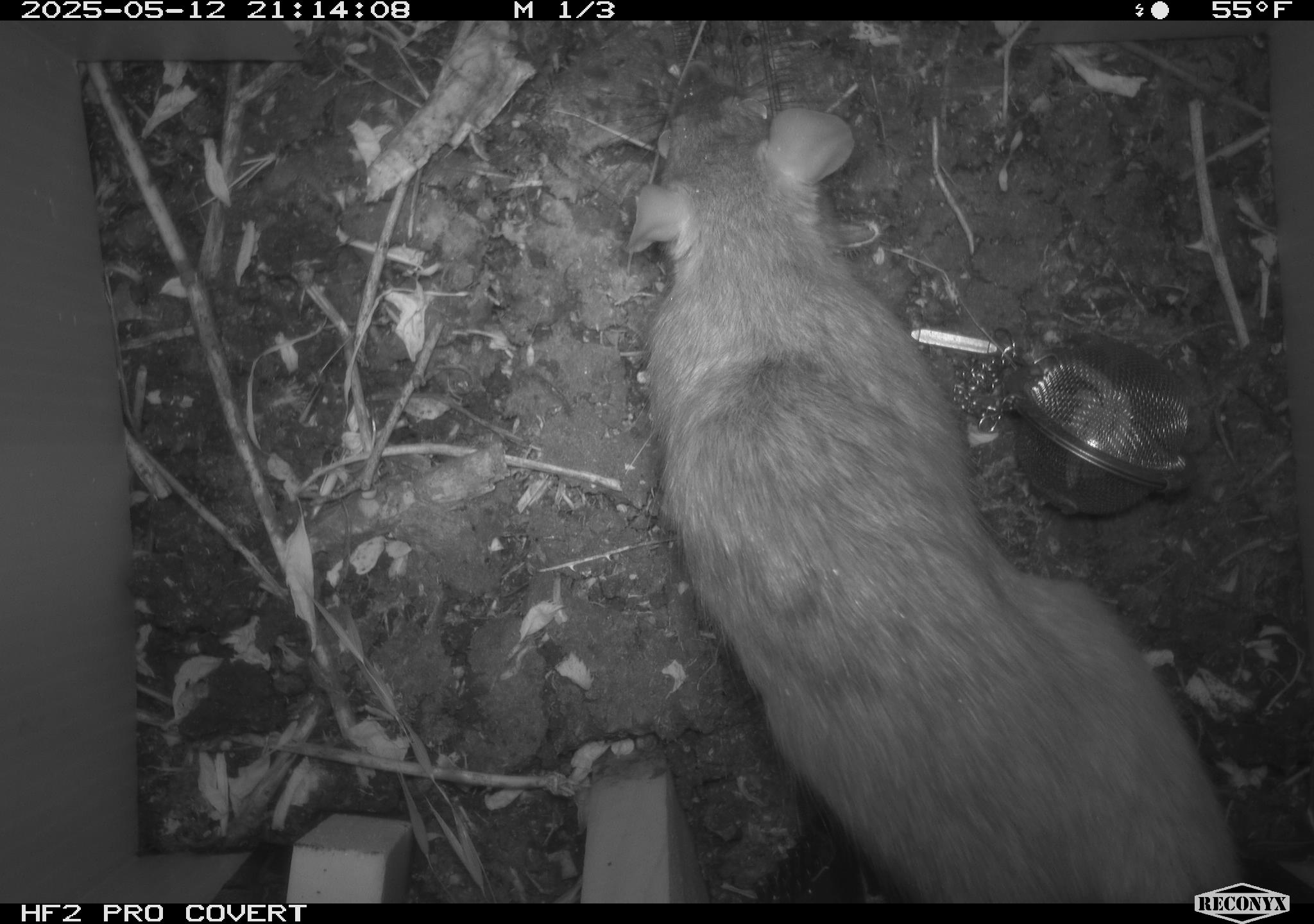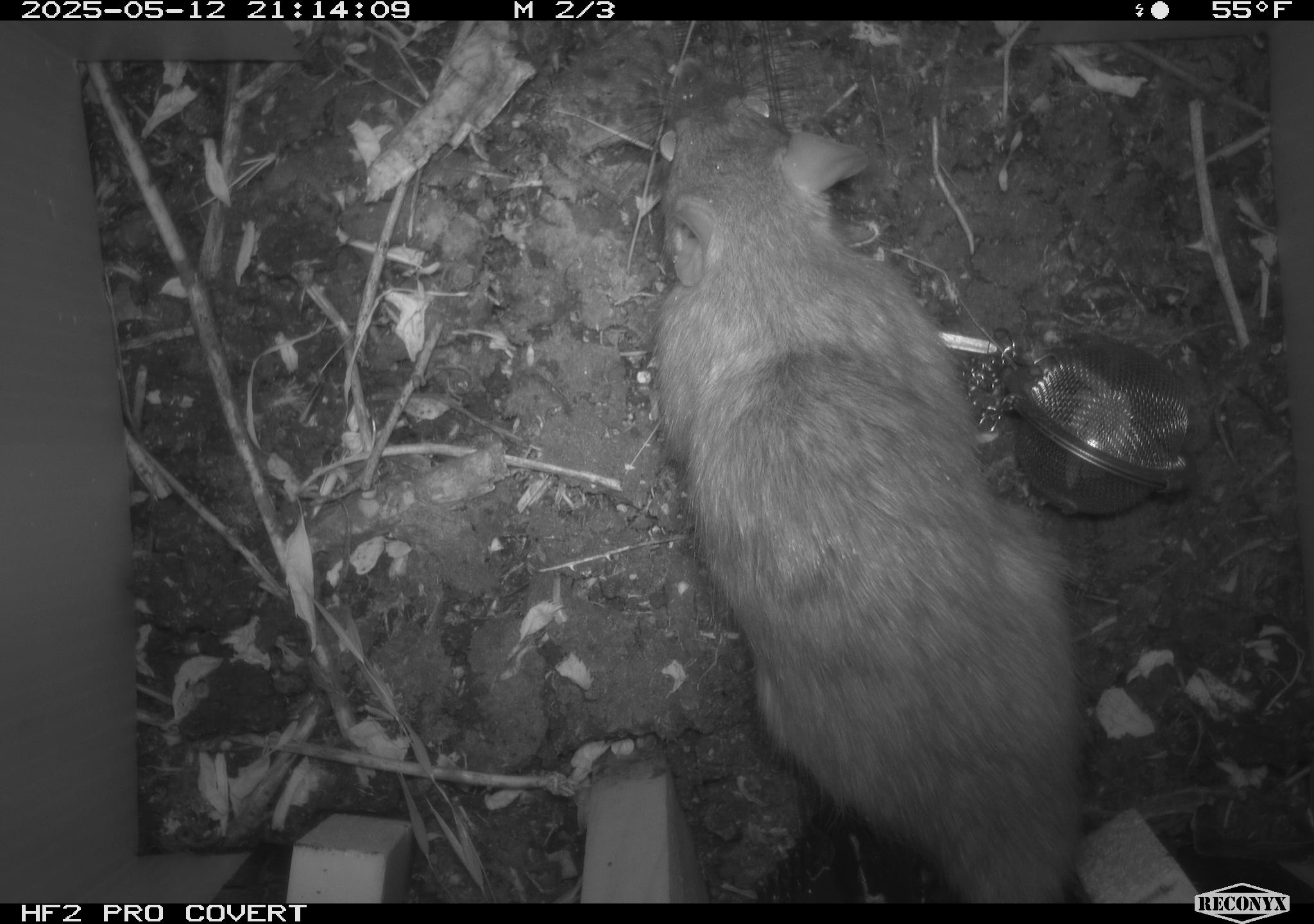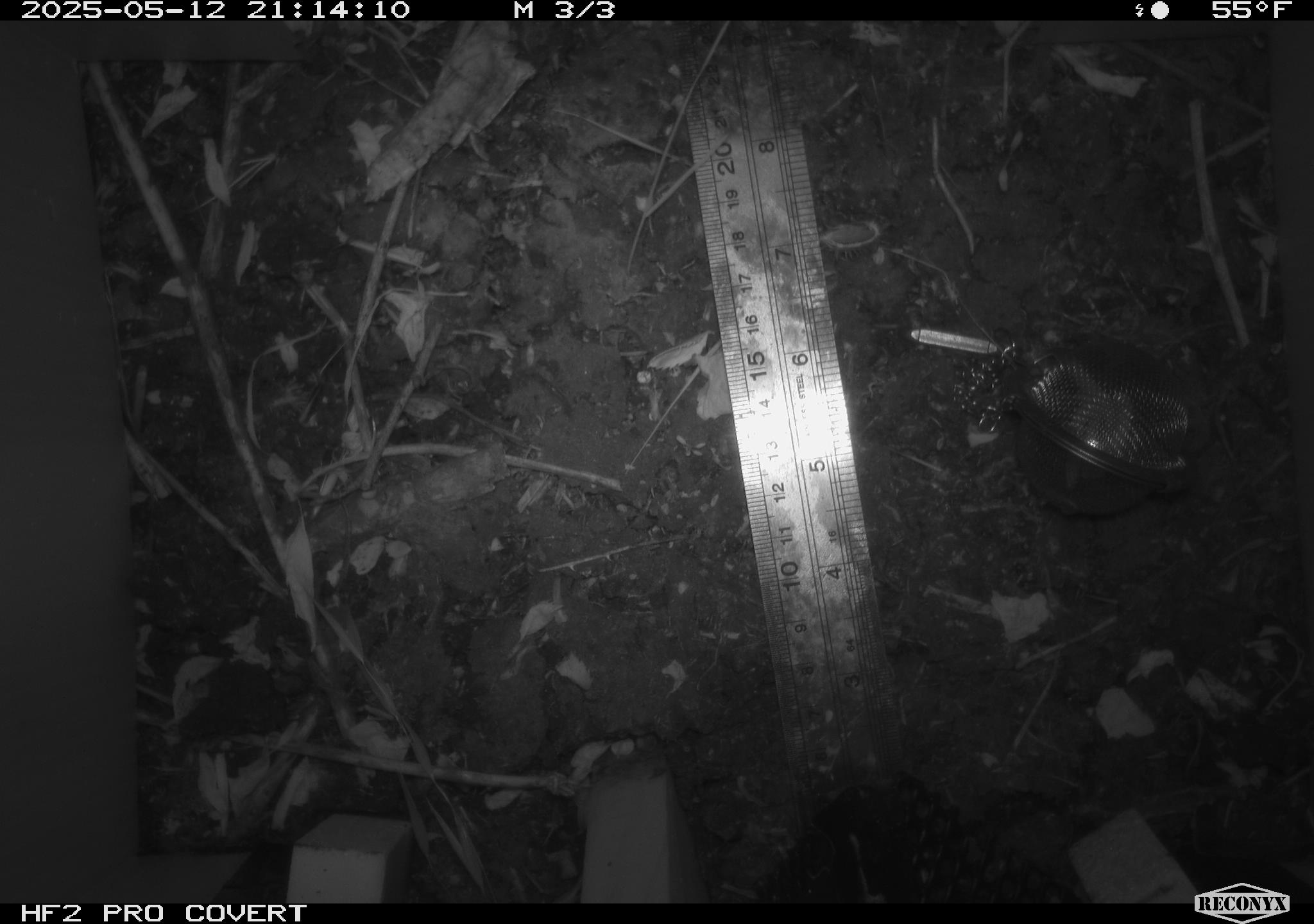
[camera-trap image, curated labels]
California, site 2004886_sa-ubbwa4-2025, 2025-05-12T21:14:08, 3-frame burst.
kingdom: Animalia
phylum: Chordata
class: Mammalia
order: Rodentia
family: Muridae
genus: Rattus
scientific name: Rattus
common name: rat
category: rattus species